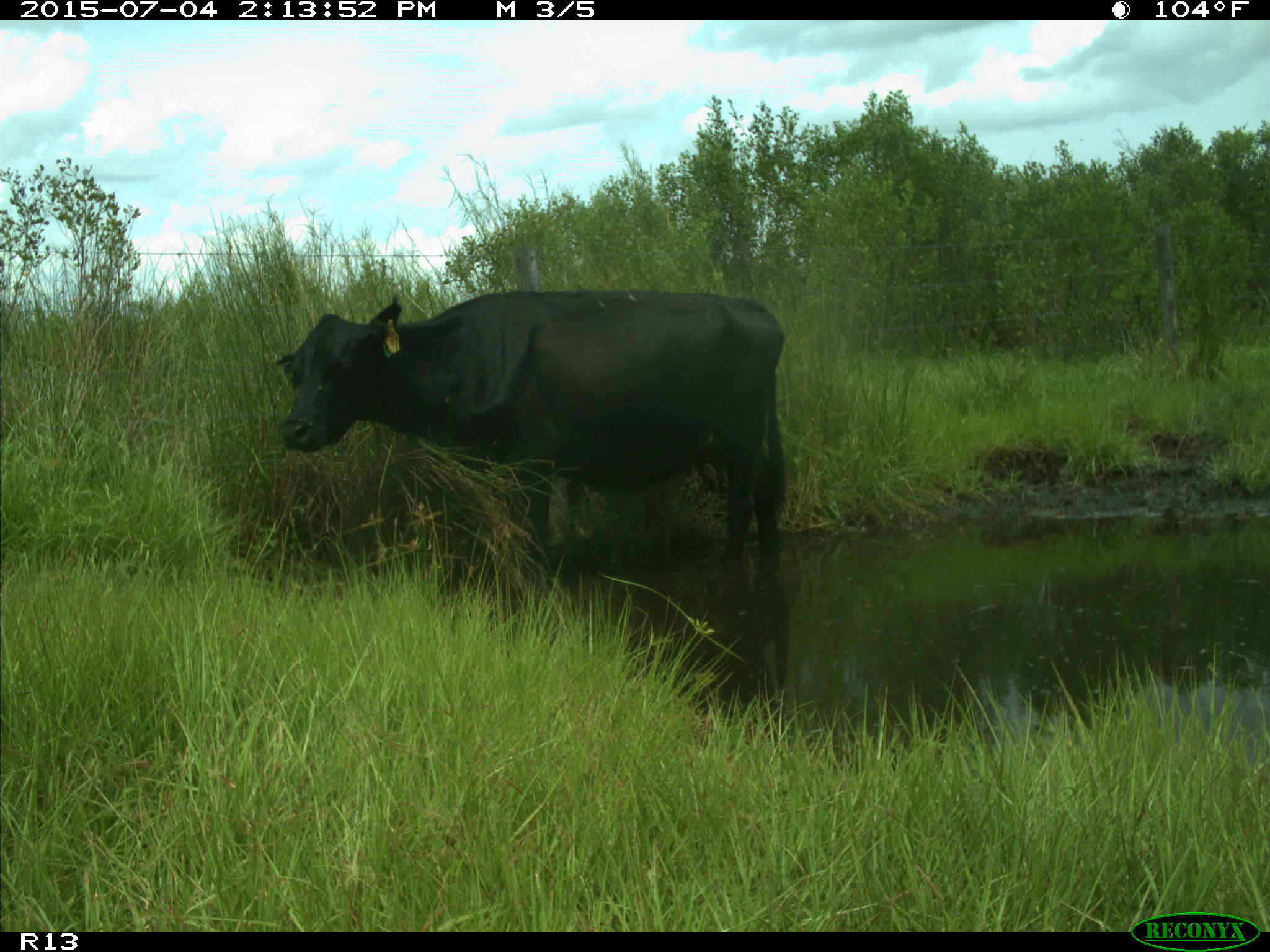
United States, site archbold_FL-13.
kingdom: Animalia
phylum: Chordata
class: Mammalia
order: Artiodactyla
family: Bovidae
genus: Bos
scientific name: Bos taurus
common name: domestic cow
Bos taurus (domestic cow).